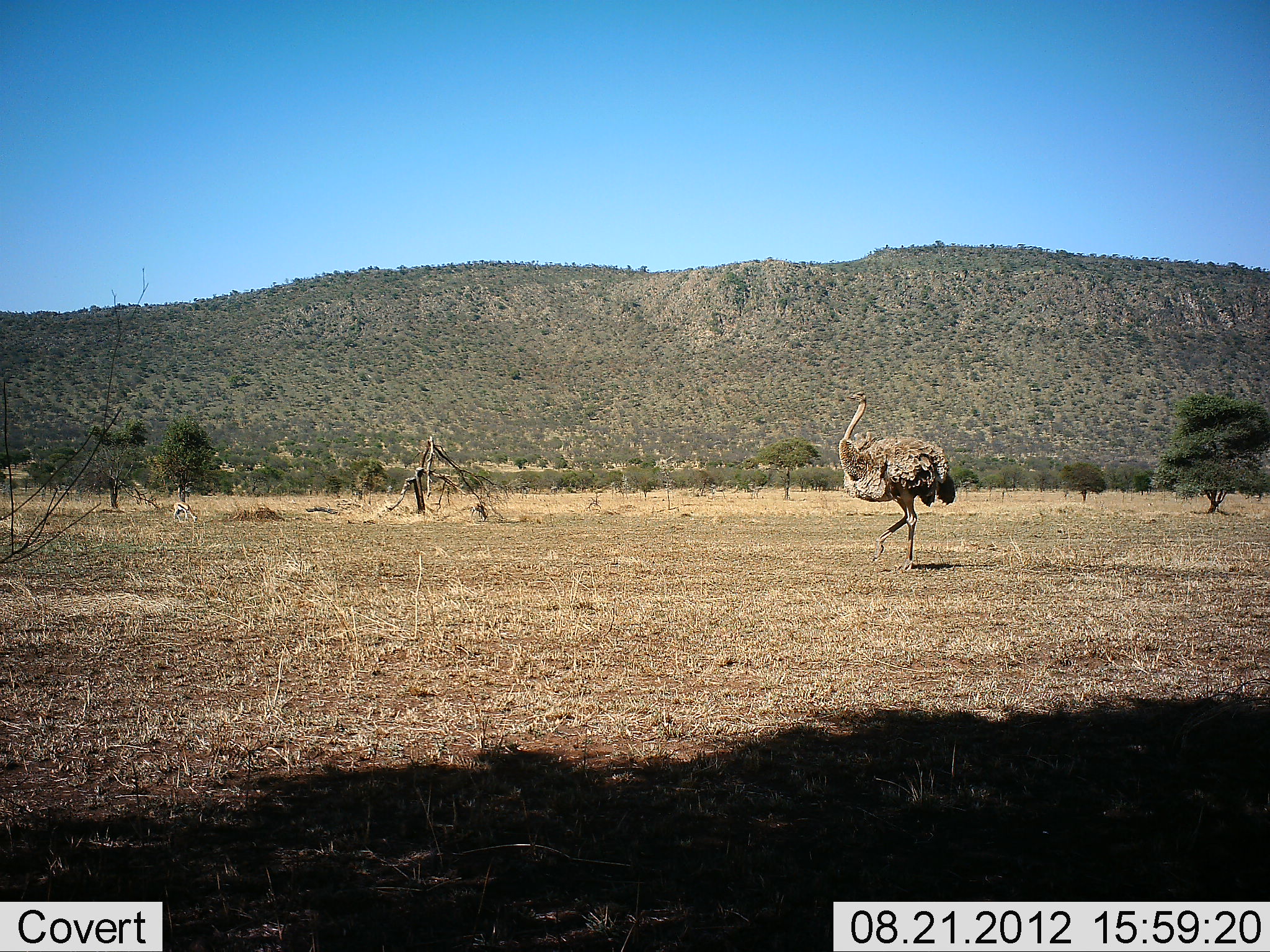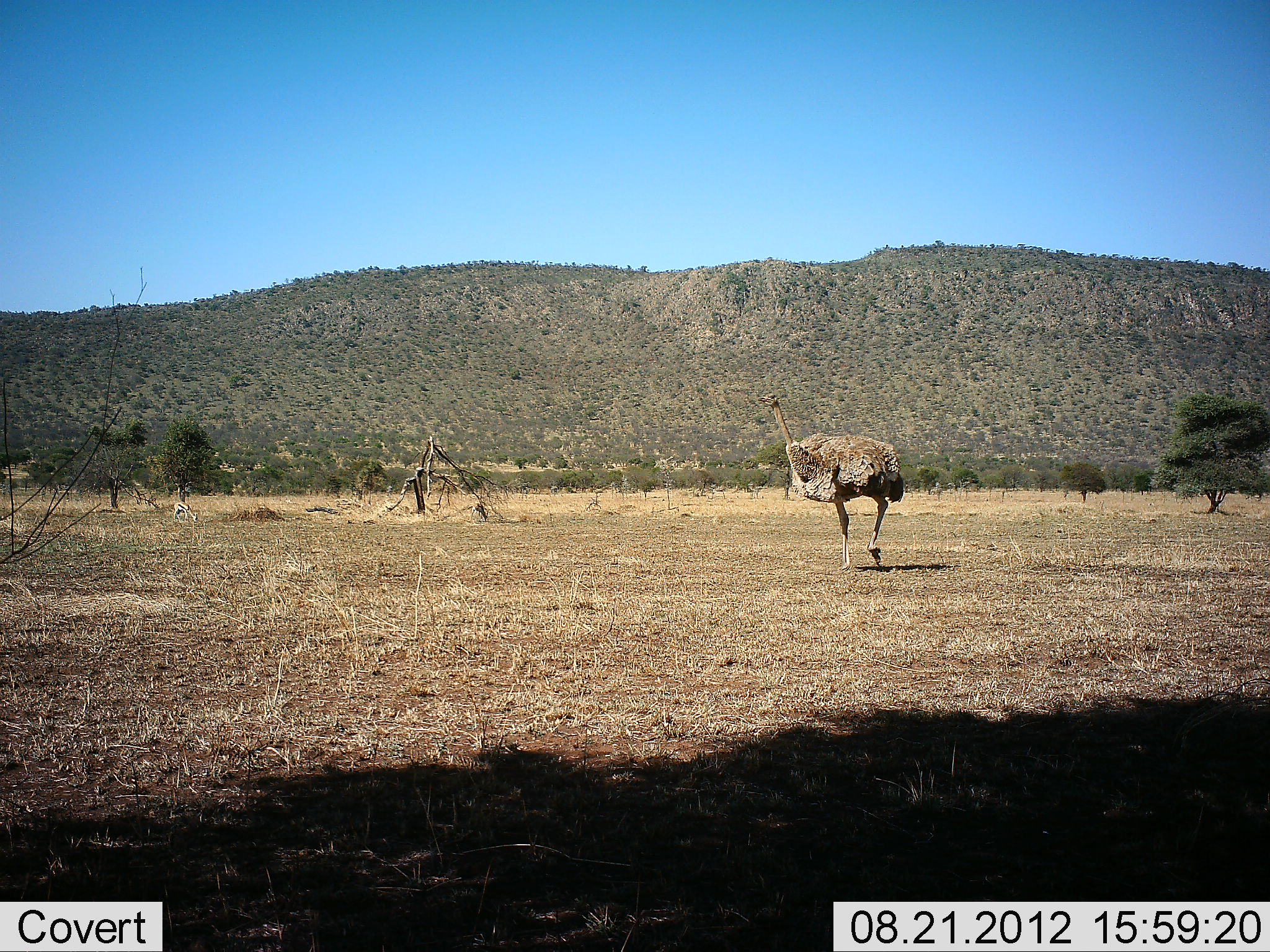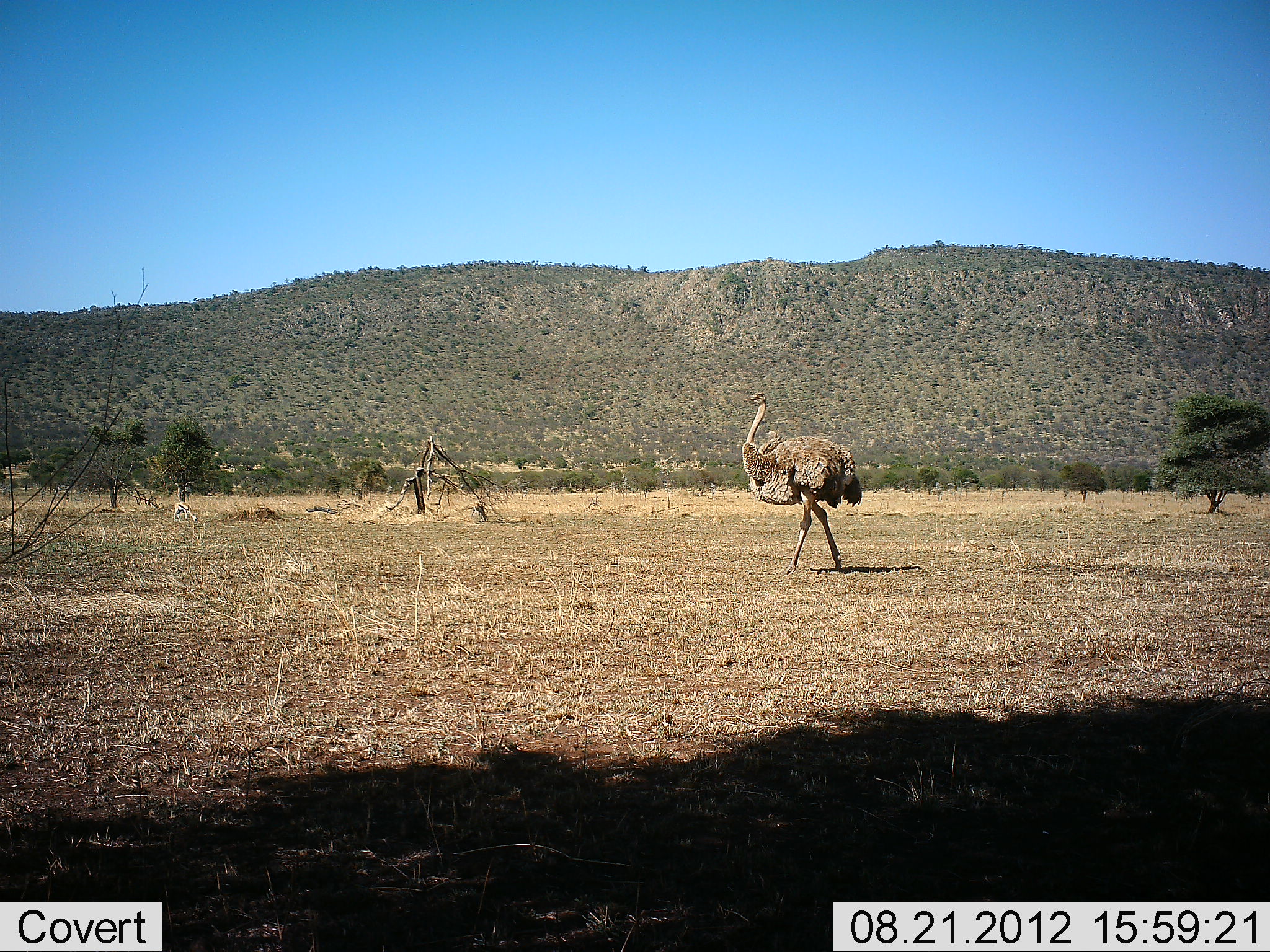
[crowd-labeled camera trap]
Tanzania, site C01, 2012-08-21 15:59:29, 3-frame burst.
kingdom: Animalia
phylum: Chordata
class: Aves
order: Struthioniformes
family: Struthionidae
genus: Struthio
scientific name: Struthio camelus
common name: ostrich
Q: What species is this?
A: Ostrich (Struthio camelus).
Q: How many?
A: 1.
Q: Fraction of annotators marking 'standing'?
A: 9%.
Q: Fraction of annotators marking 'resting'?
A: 0%.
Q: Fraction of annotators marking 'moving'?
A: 91%.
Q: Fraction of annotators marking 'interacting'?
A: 0%.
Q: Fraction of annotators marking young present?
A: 0%.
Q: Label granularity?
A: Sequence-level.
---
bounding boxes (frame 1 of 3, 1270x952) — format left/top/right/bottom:
animal: 839/390/956/572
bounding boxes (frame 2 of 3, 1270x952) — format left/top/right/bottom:
animal: 758/393/904/575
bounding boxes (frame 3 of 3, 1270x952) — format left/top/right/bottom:
animal: 742/393/863/573